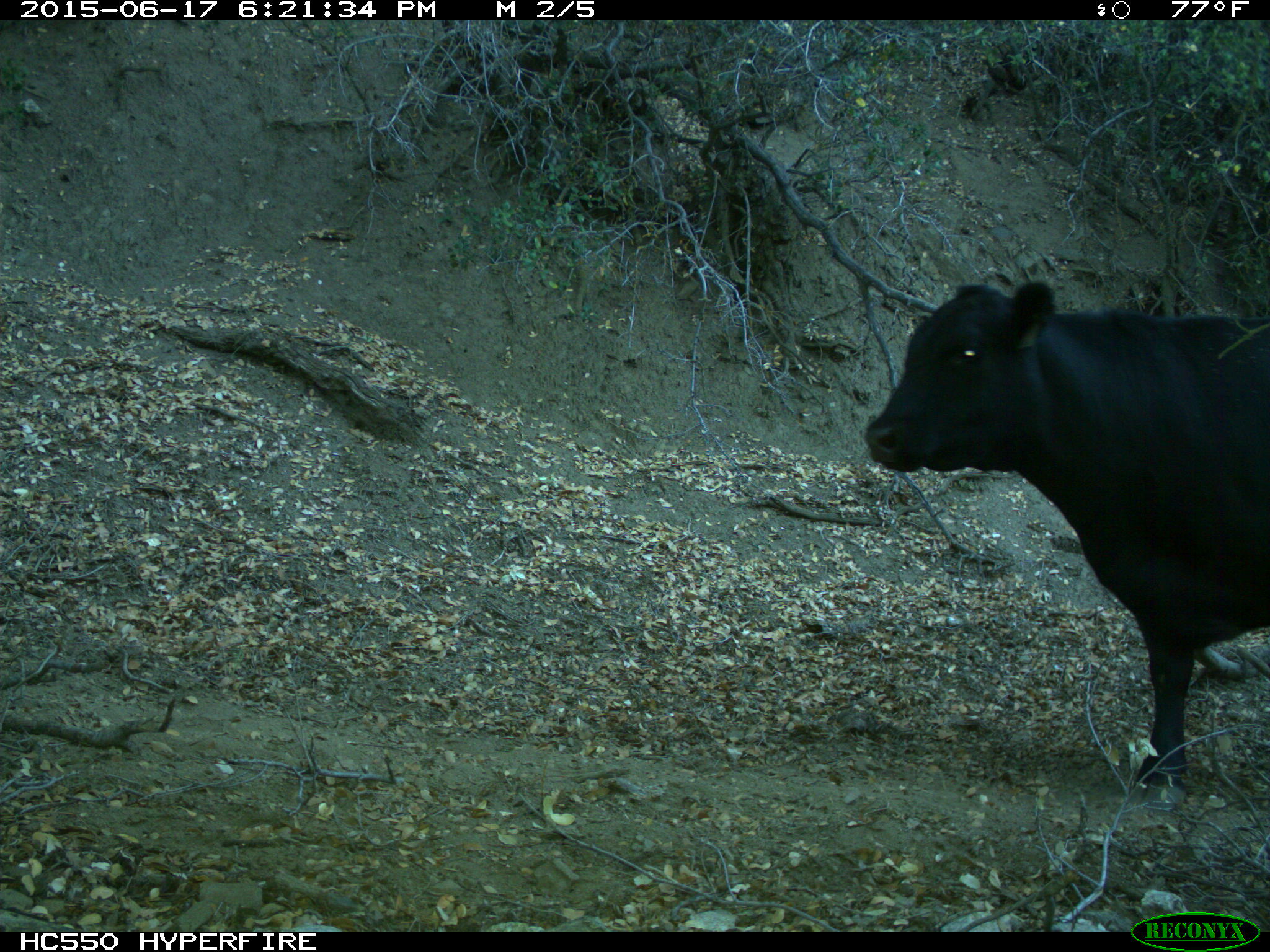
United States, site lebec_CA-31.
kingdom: Animalia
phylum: Chordata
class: Mammalia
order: Artiodactyla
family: Bovidae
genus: Bos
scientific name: Bos taurus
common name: domestic cow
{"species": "Bos taurus (domestic cow)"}